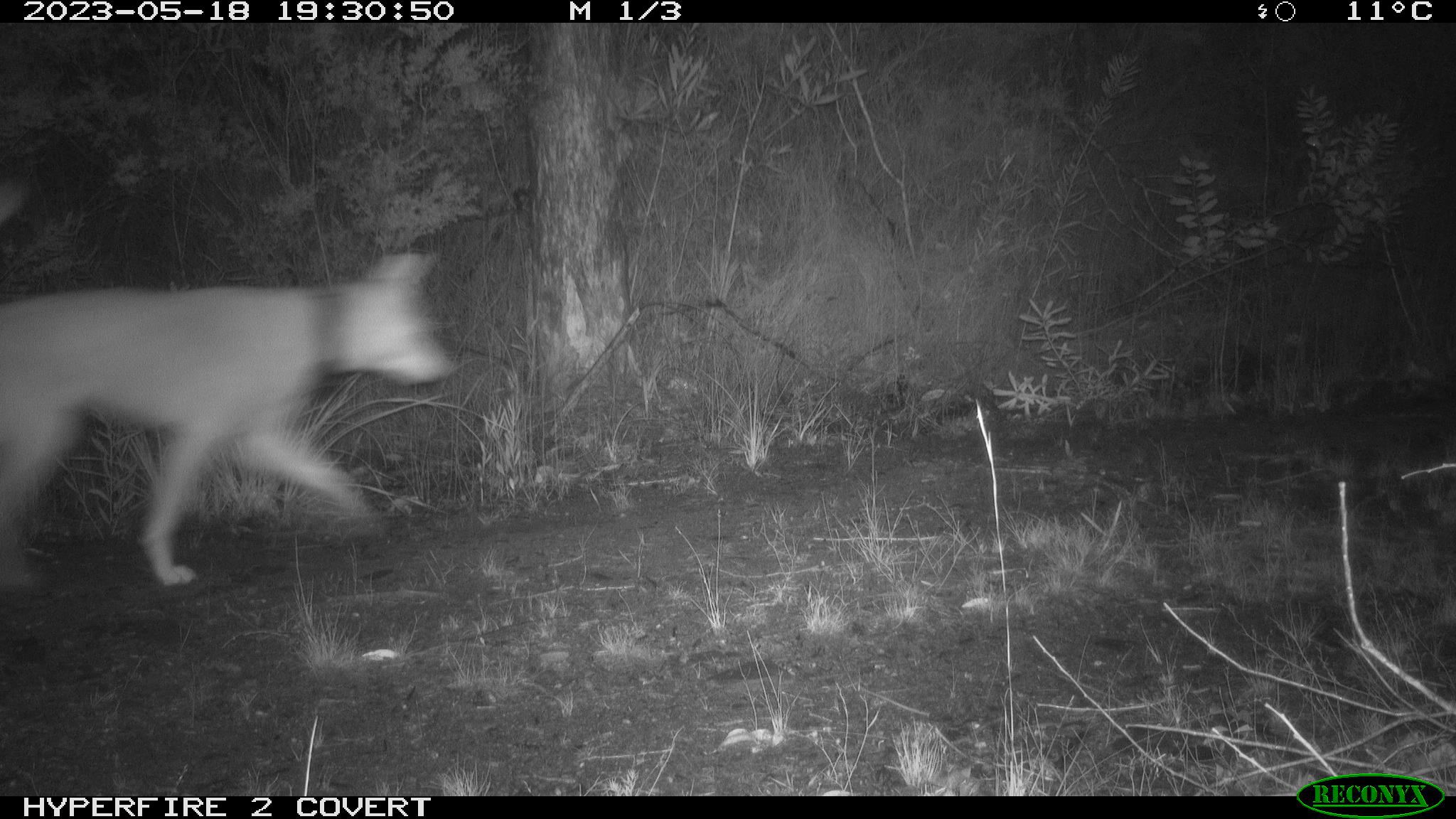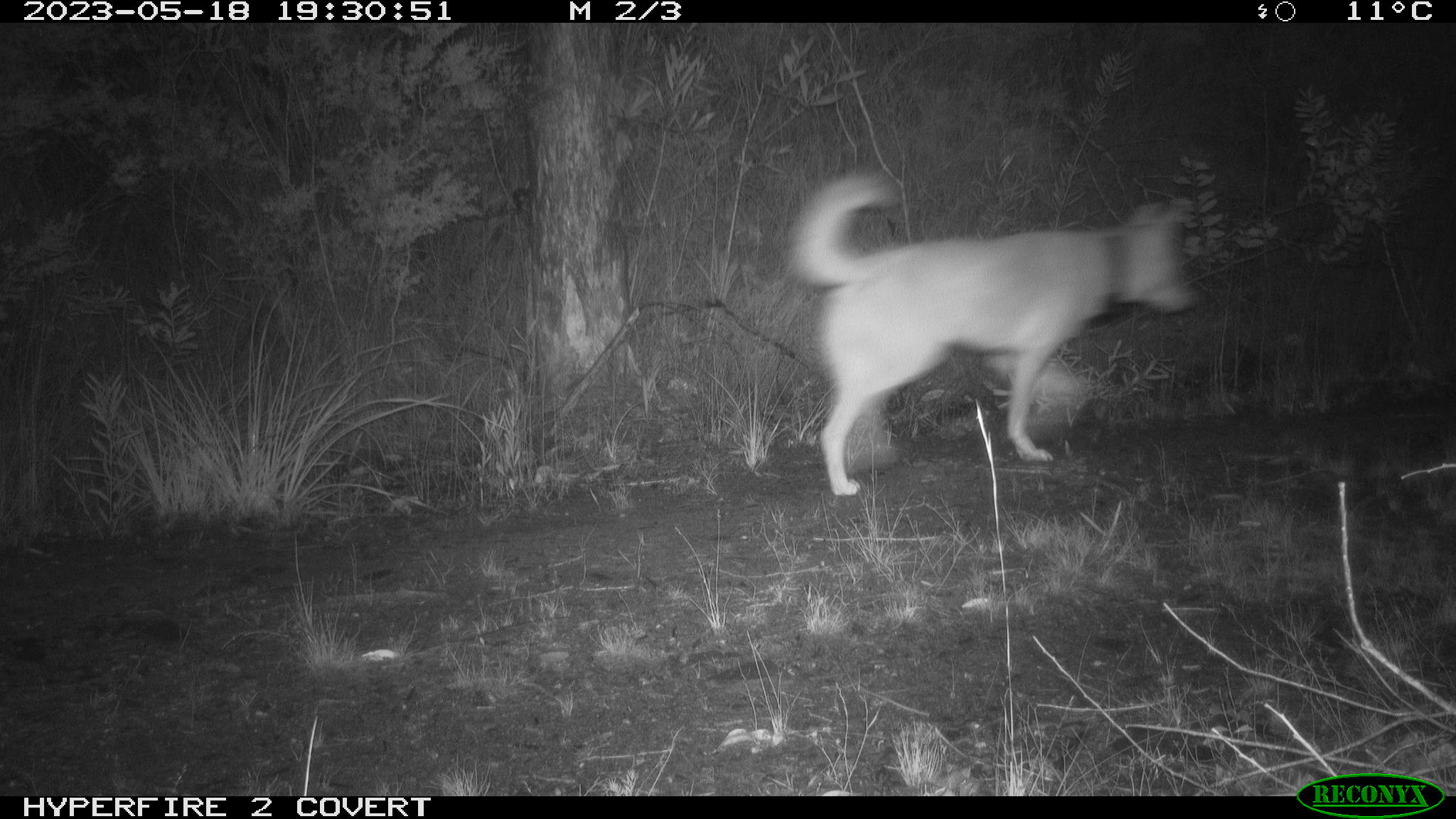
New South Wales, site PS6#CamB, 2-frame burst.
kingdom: Animalia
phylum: Chordata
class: Mammalia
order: Carnivora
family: Canidae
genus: Canis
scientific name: Canis familiaris dingo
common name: dingo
Dingo (Canis familiaris dingo).